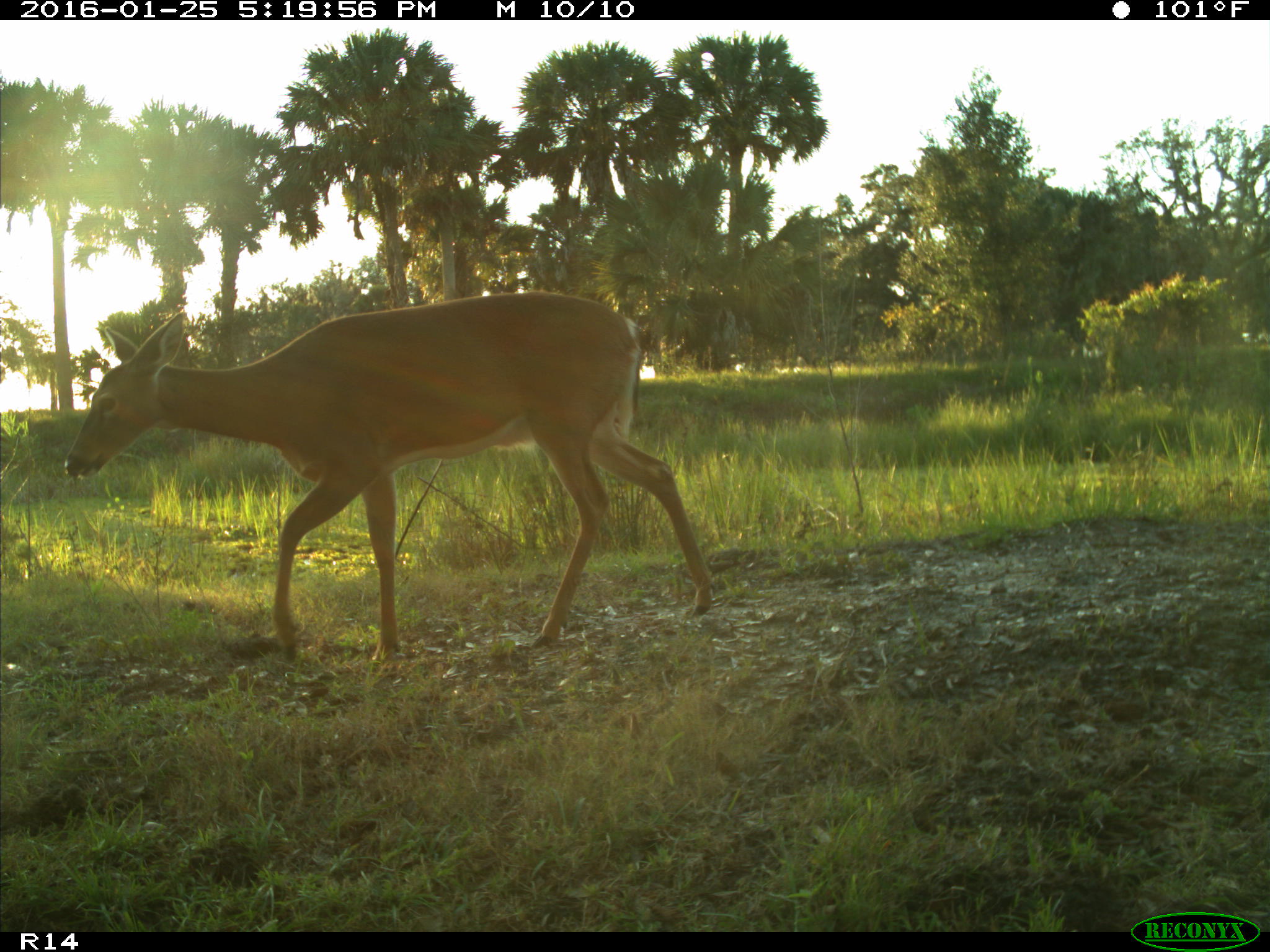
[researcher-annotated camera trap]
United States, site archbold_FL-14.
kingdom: Animalia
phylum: Chordata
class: Mammalia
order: Artiodactyla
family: Cervidae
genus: Odocoileus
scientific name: Odocoileus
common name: deer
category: unidentified deer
Unidentified deer (deer) (Odocoileus).